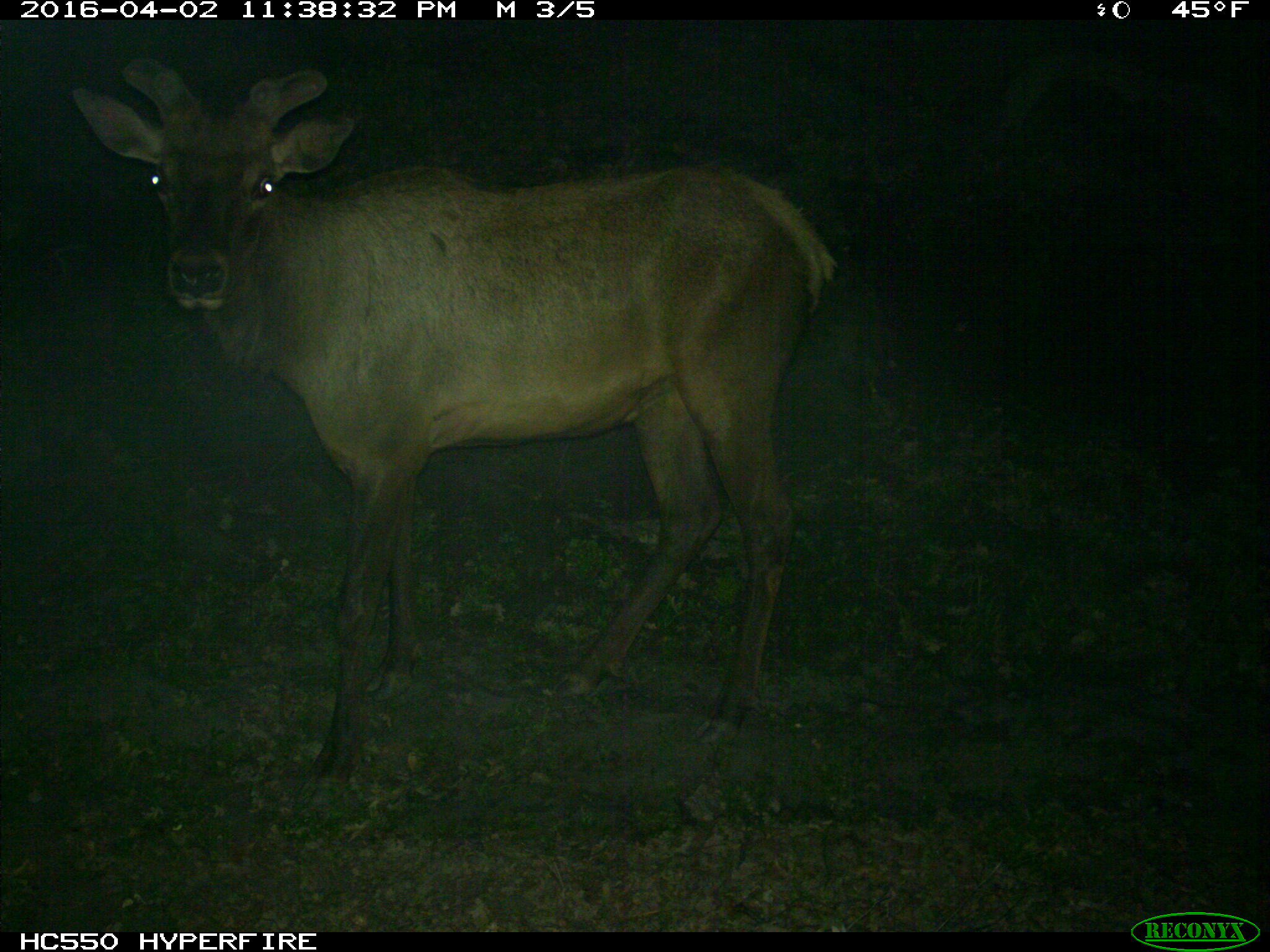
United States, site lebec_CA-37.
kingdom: Animalia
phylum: Chordata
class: Mammalia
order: Artiodactyla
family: Cervidae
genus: Cervus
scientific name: Cervus canadensis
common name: elk